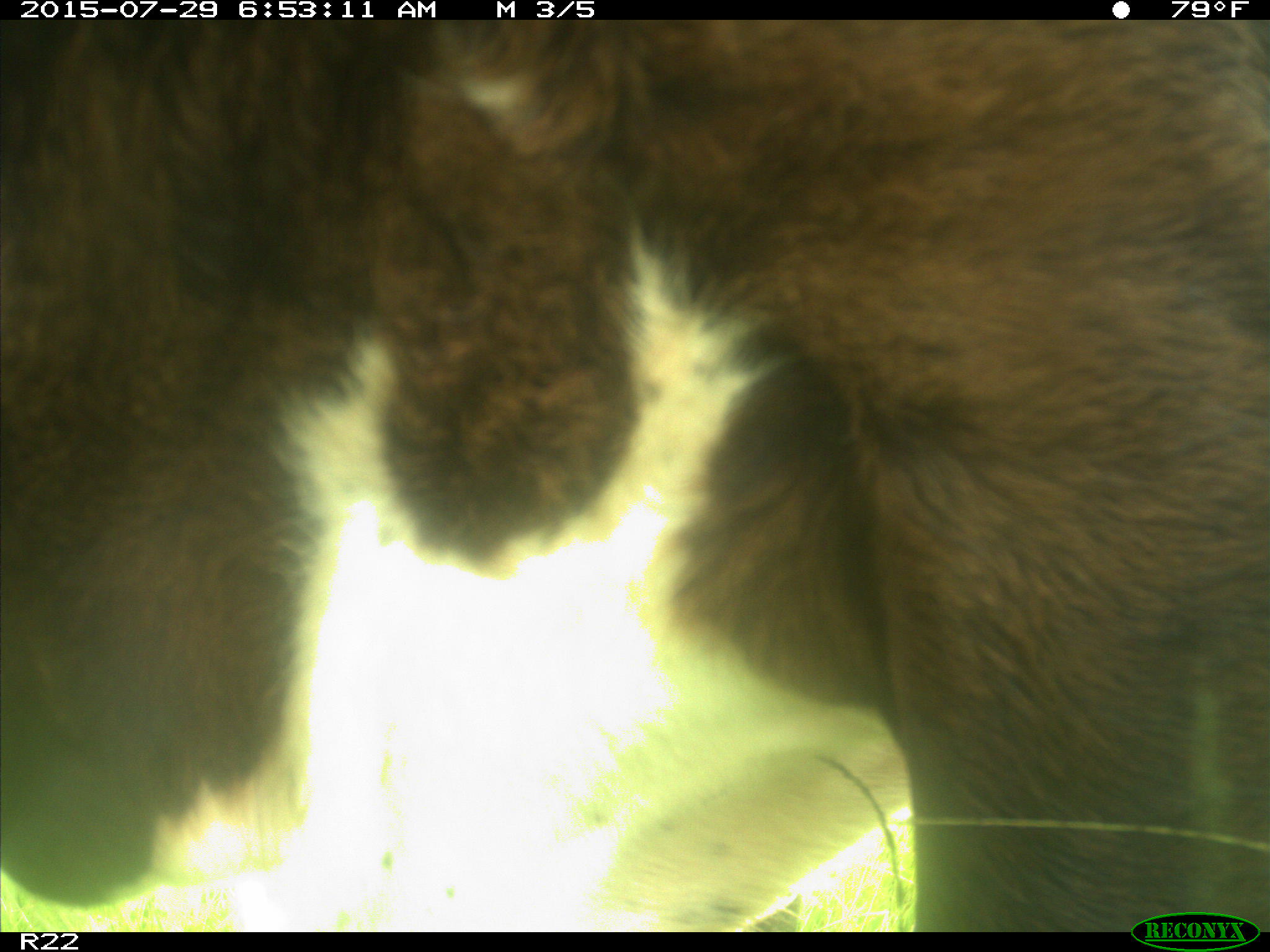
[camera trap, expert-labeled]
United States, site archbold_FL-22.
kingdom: Animalia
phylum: Chordata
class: Mammalia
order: Artiodactyla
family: Bovidae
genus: Bos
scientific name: Bos taurus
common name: domestic cow